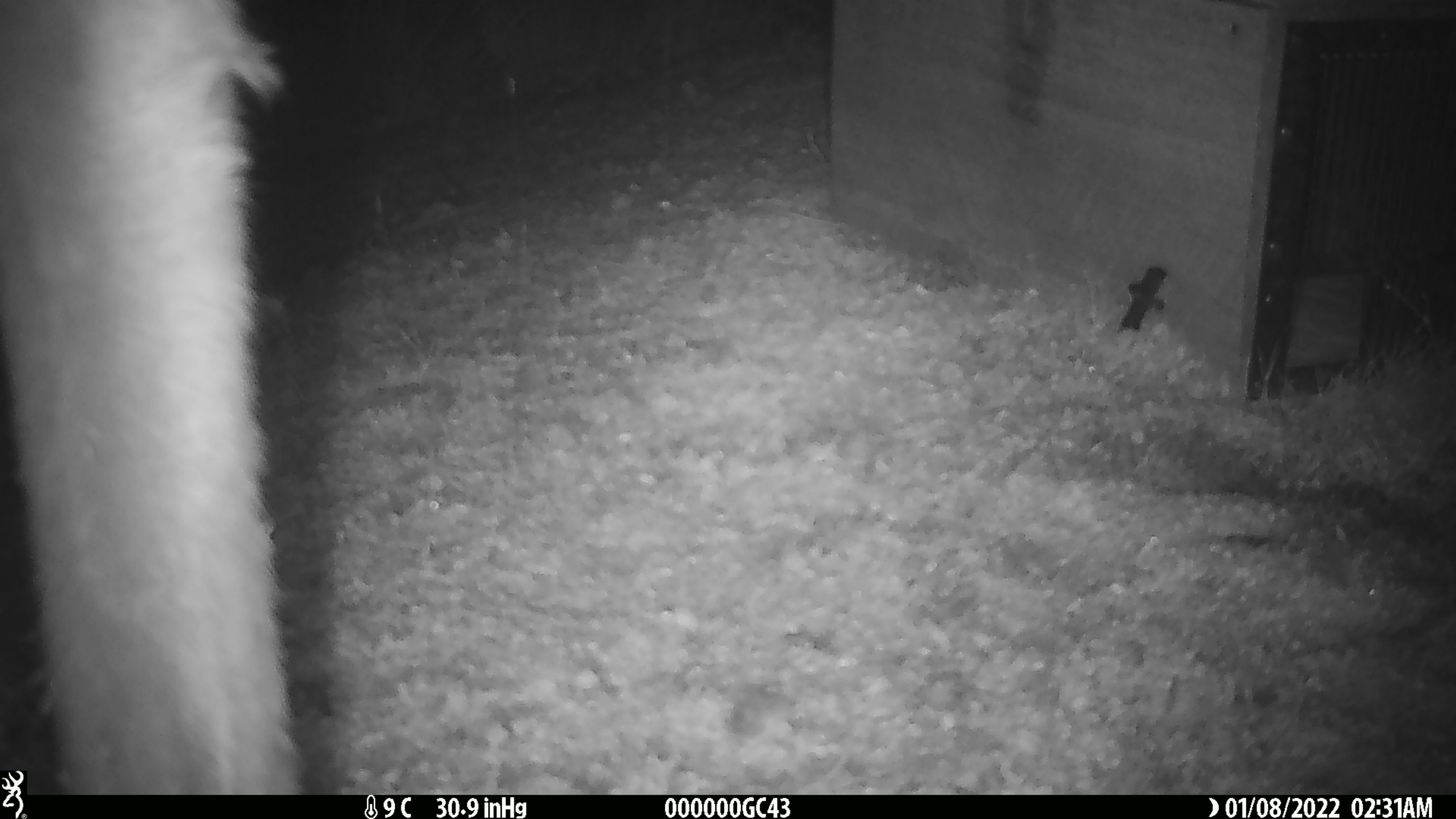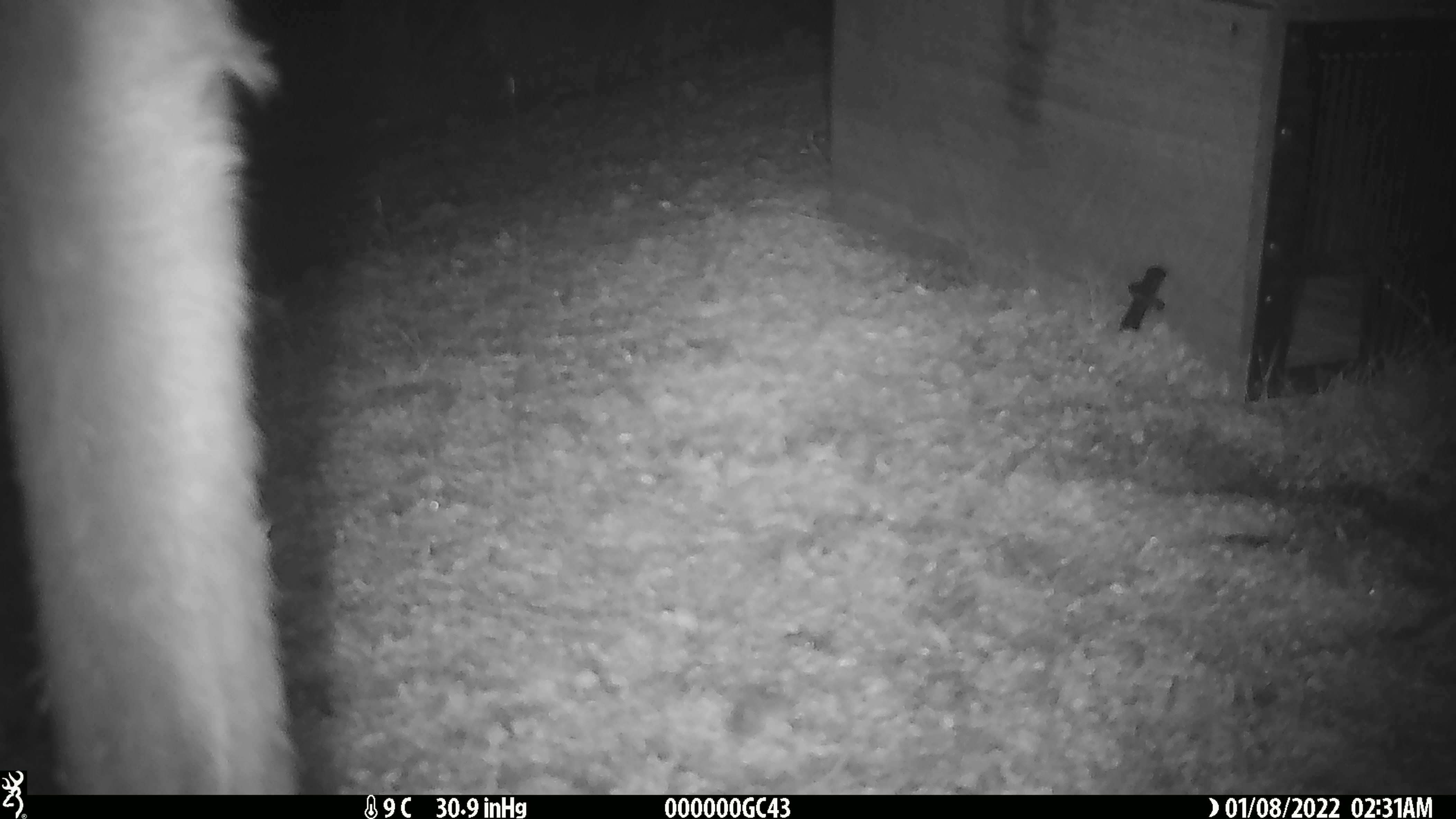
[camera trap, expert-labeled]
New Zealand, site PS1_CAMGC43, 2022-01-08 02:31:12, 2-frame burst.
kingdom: Animalia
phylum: Chordata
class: Mammalia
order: Artiodactyla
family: Cervidae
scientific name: Cervidae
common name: deer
Deer (Cervidae).